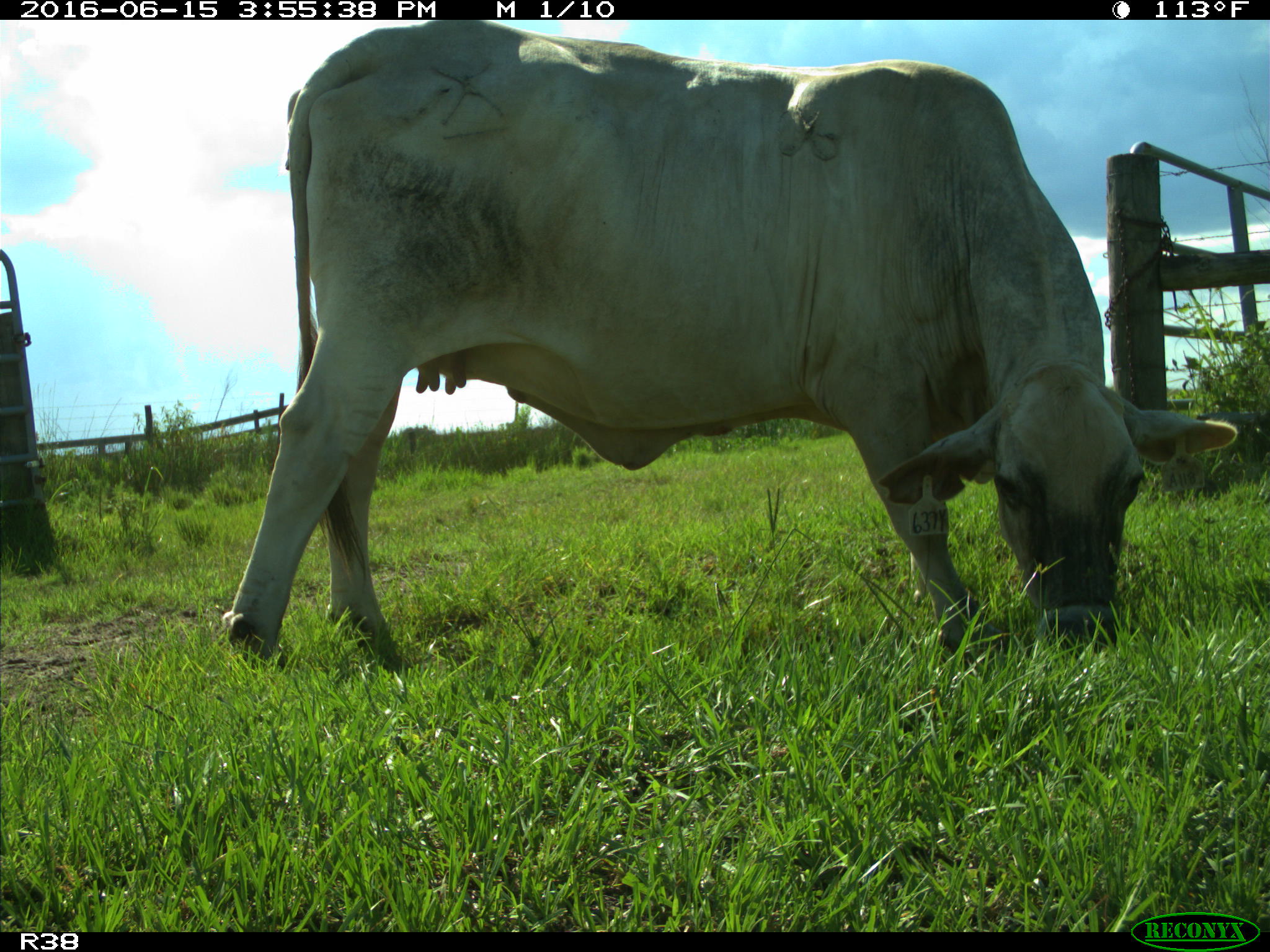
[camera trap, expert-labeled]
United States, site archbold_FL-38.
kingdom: Animalia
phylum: Chordata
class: Mammalia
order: Artiodactyla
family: Bovidae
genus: Bos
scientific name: Bos taurus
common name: domestic cow